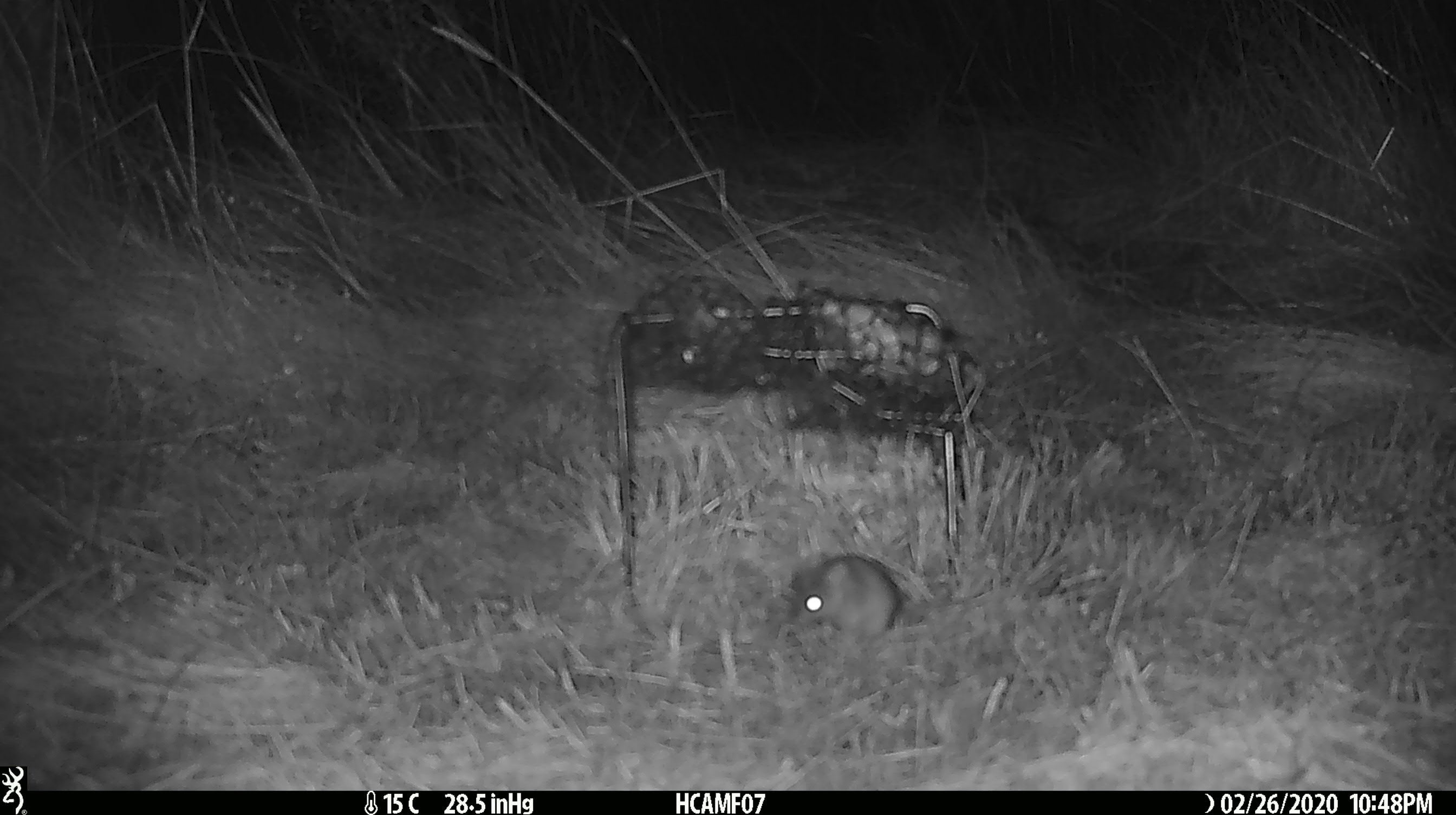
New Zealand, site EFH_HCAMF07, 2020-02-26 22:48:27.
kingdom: Animalia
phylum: Chordata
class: Mammalia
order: Rodentia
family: Muridae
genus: Mus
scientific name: Mus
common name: mouse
Mouse (Mus).